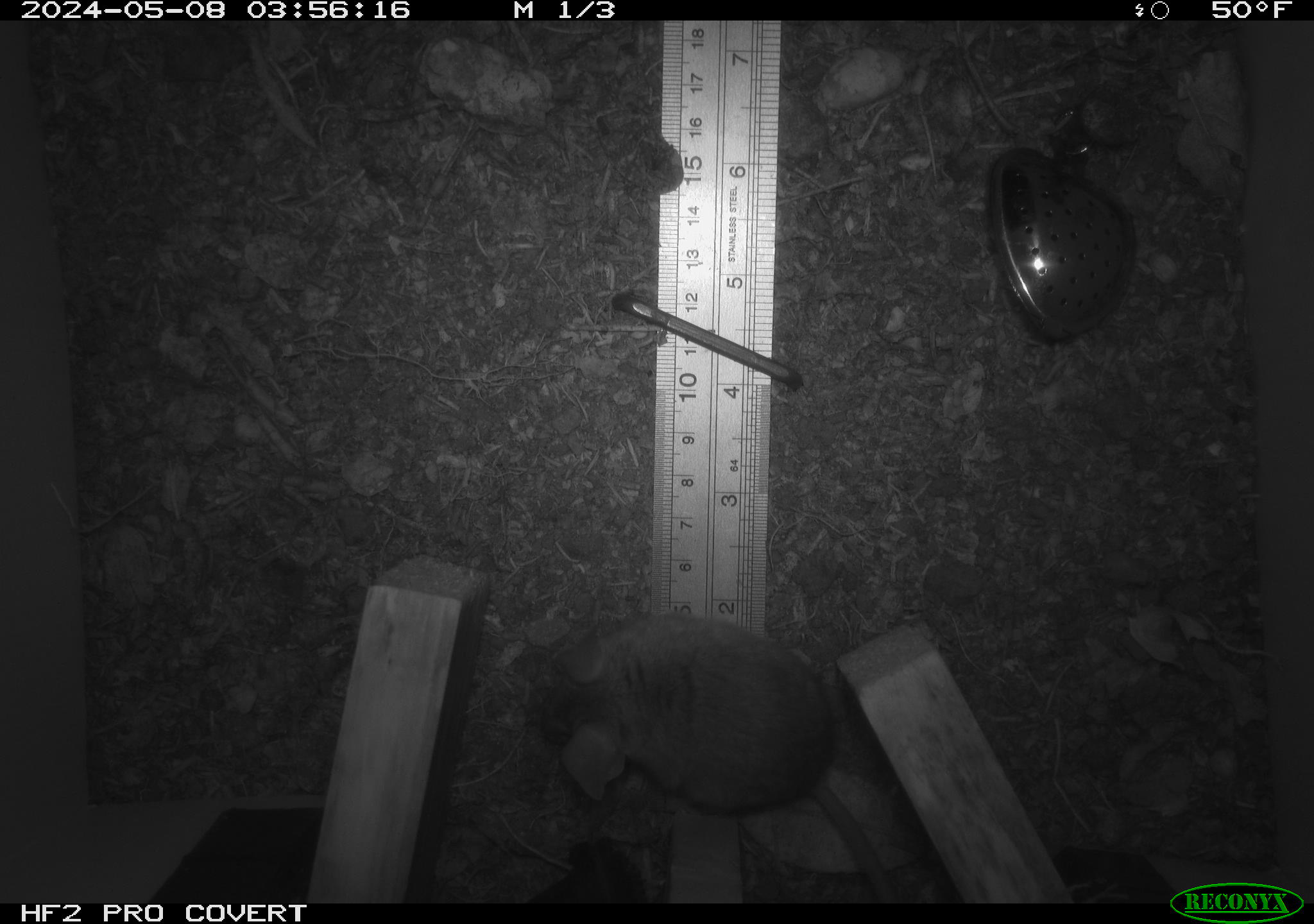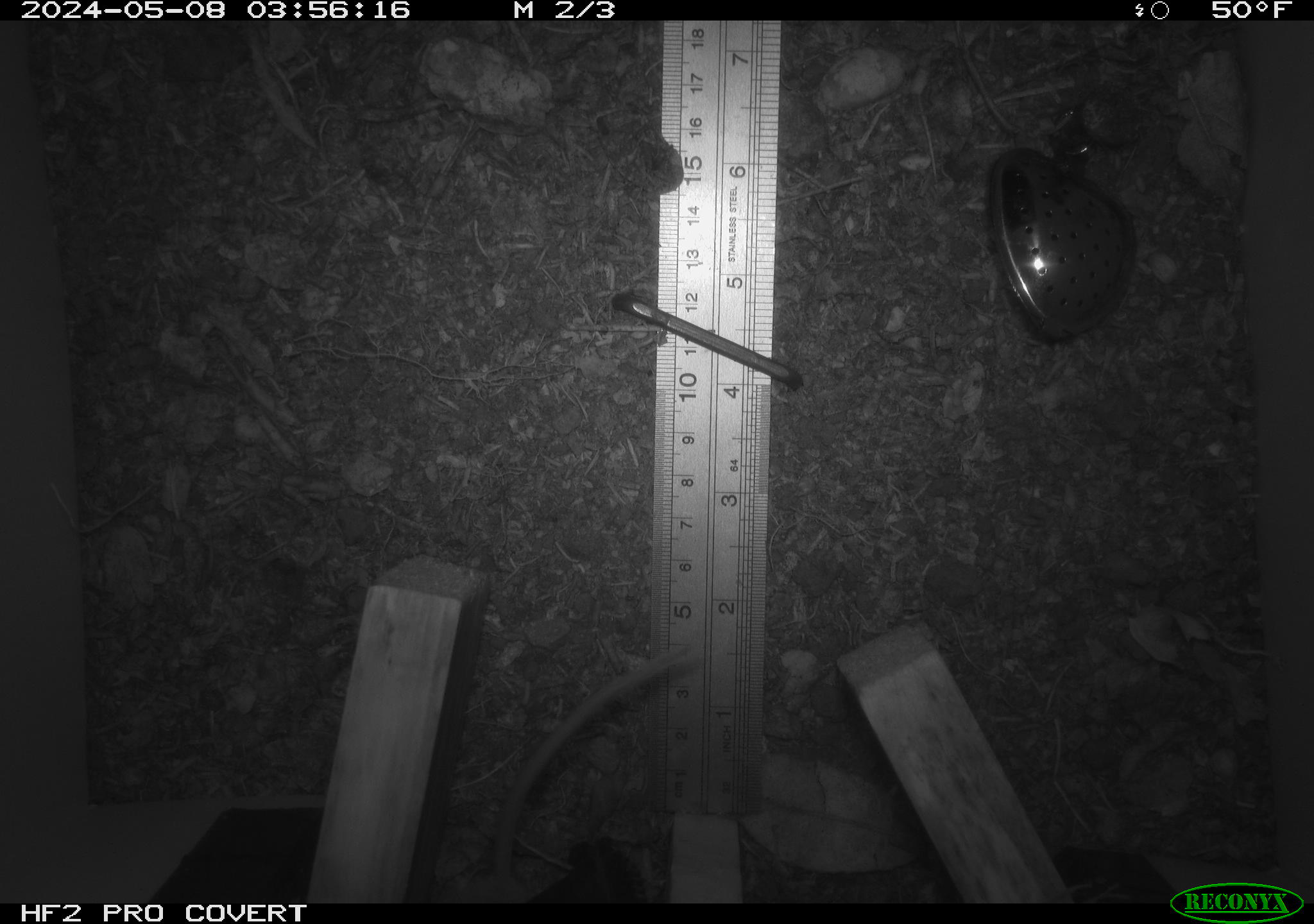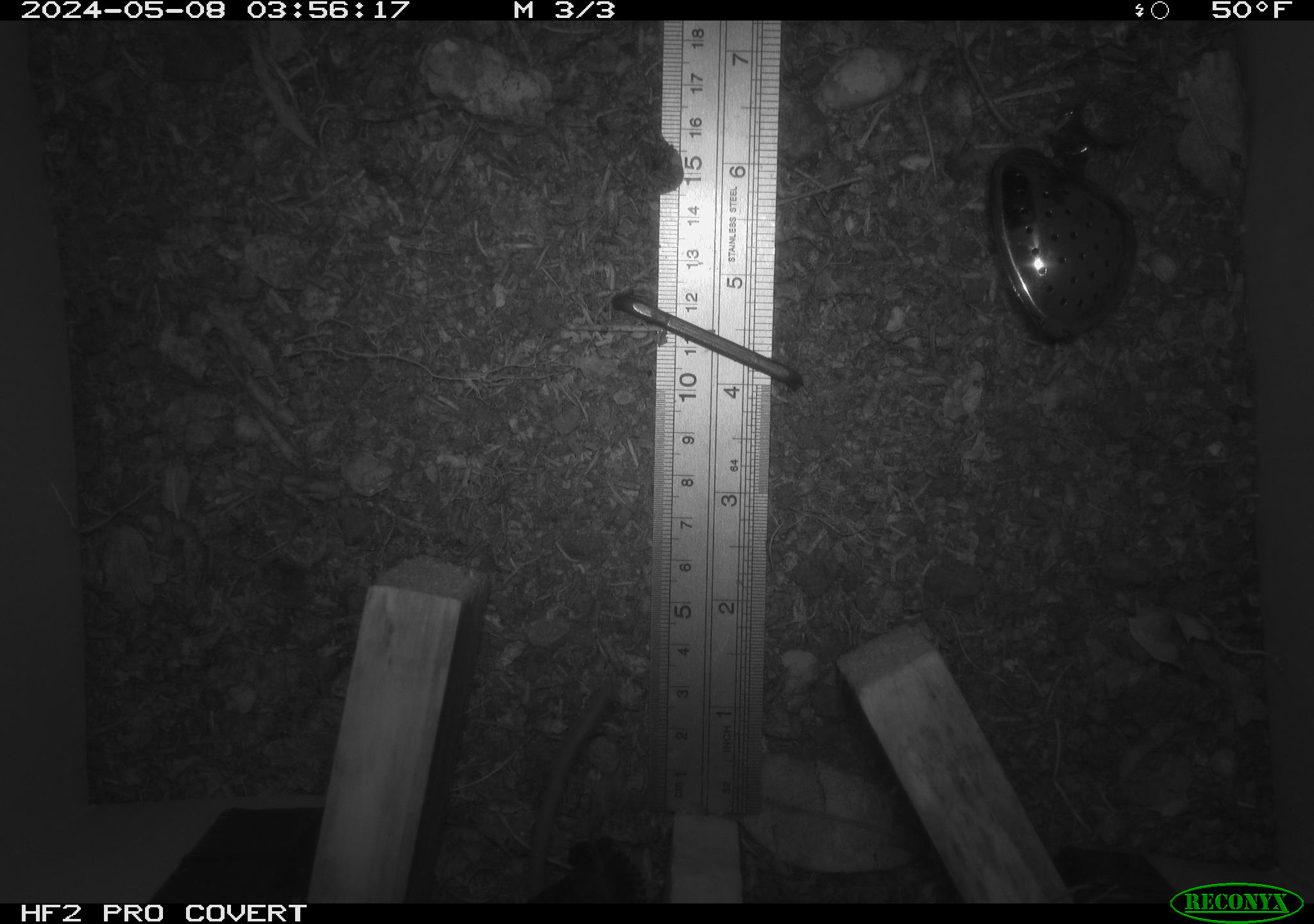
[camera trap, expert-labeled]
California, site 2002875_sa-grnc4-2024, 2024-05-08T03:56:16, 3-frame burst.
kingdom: Animalia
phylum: Chordata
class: Mammalia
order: Rodentia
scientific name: Rodentia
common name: rodent